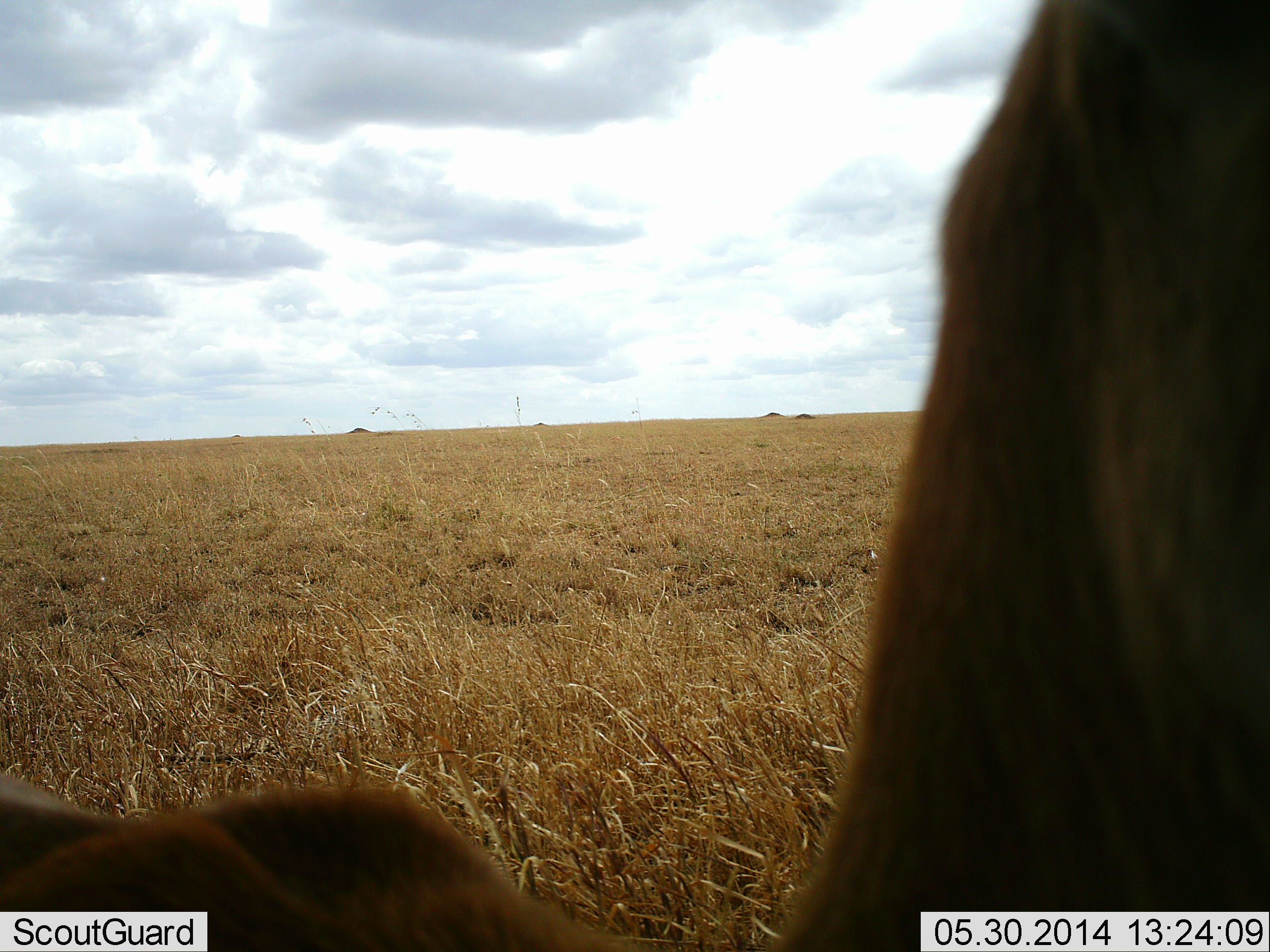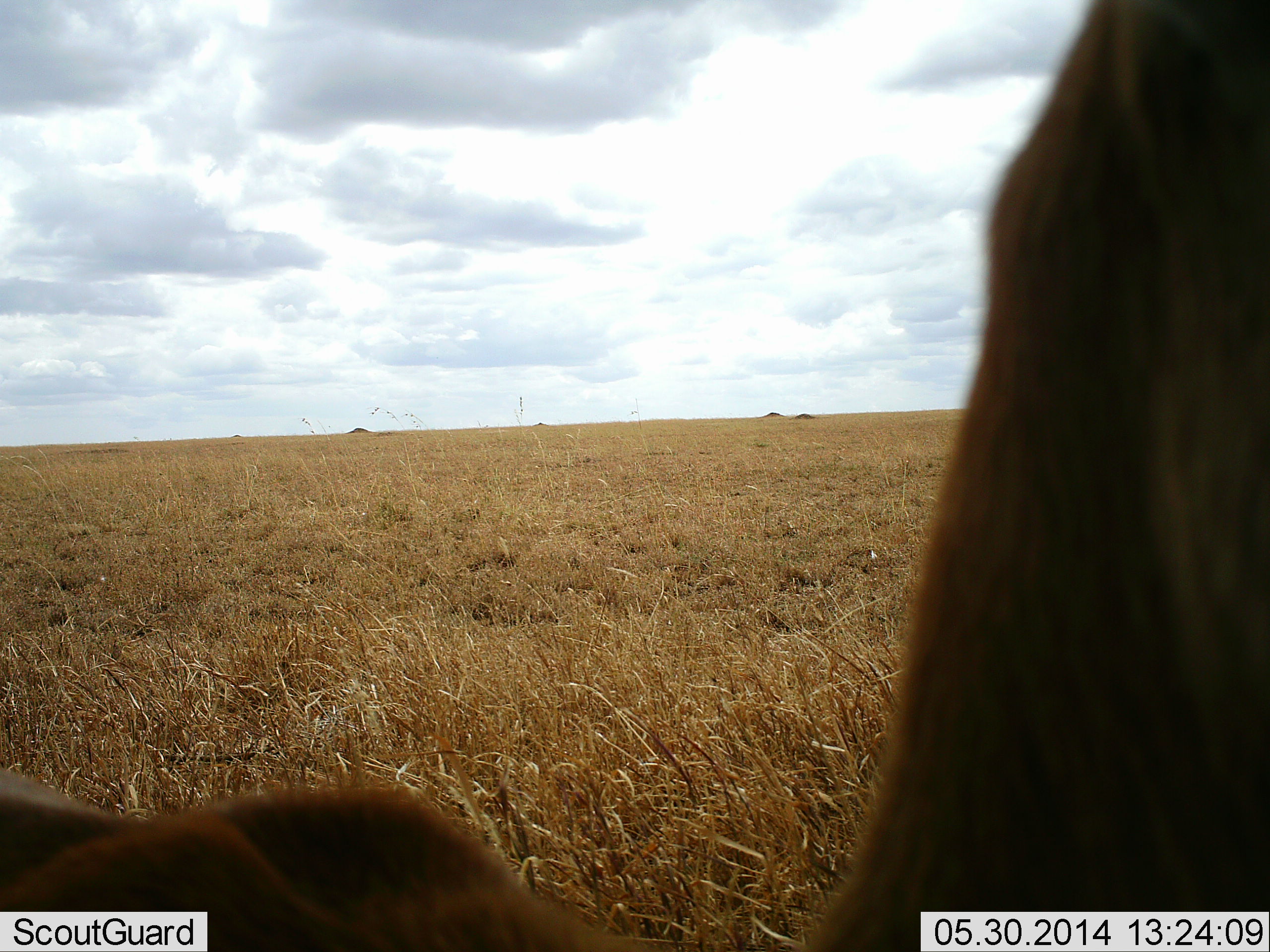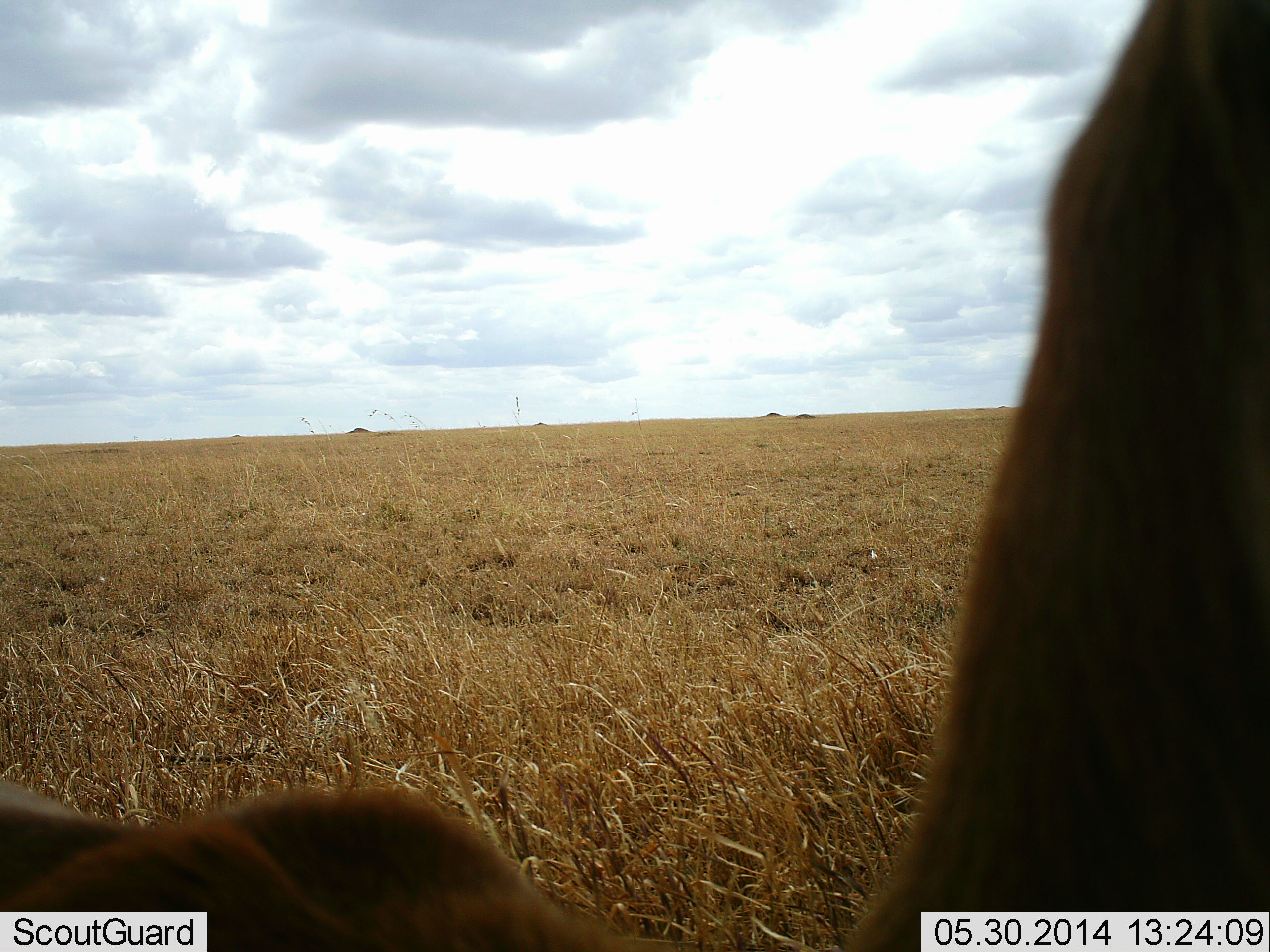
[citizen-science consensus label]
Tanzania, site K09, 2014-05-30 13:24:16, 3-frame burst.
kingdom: Animalia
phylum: Chordata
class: Mammalia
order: Artiodactyla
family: Bovidae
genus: Eudorcas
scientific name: Eudorcas thomsonii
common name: thomson's gazelle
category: gazellethomsons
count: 1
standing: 71%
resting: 43%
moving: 0%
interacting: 0%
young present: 0%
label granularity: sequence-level